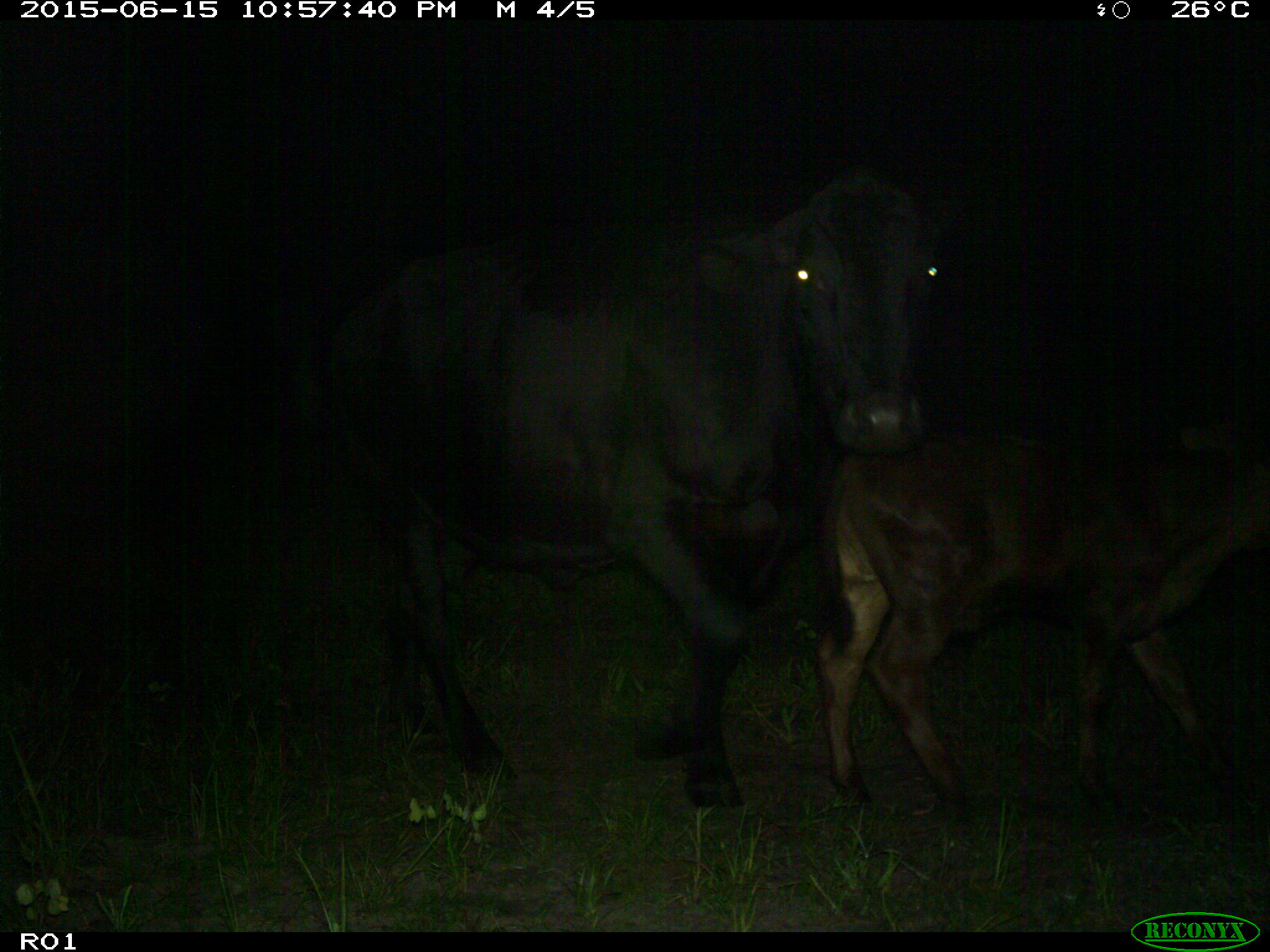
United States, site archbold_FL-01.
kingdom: Animalia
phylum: Chordata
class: Mammalia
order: Artiodactyla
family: Bovidae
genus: Bos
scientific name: Bos taurus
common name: domestic cow